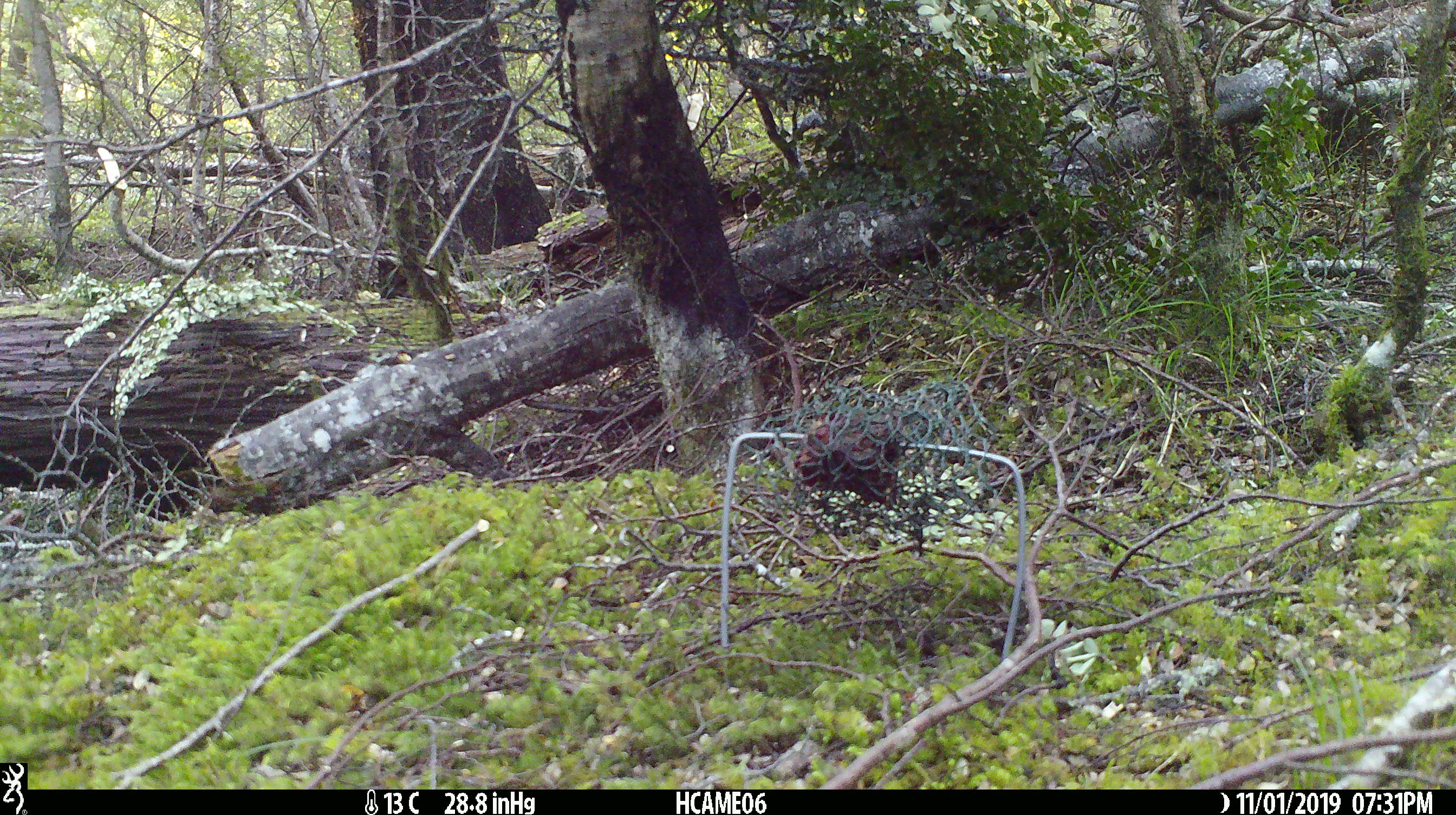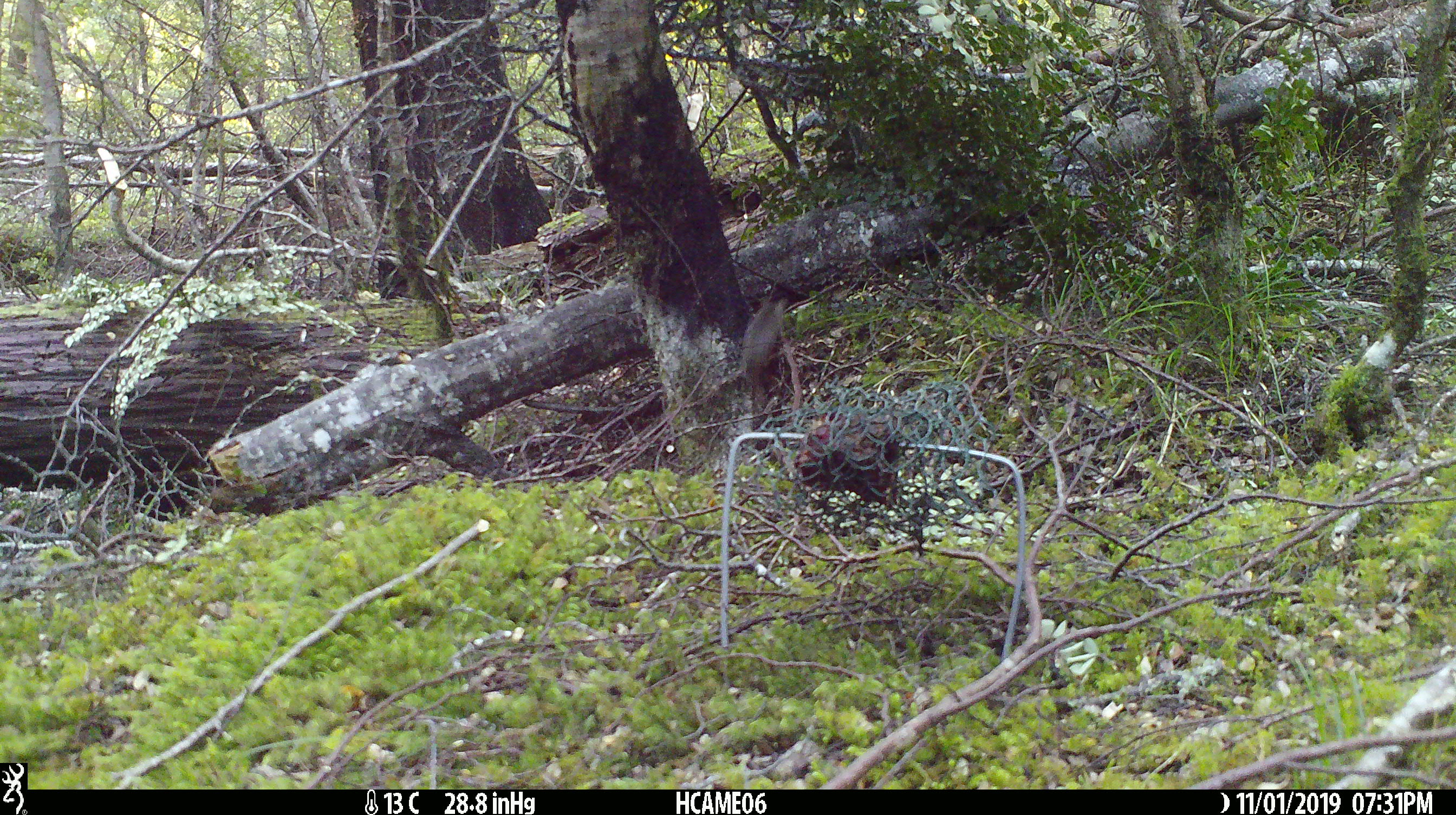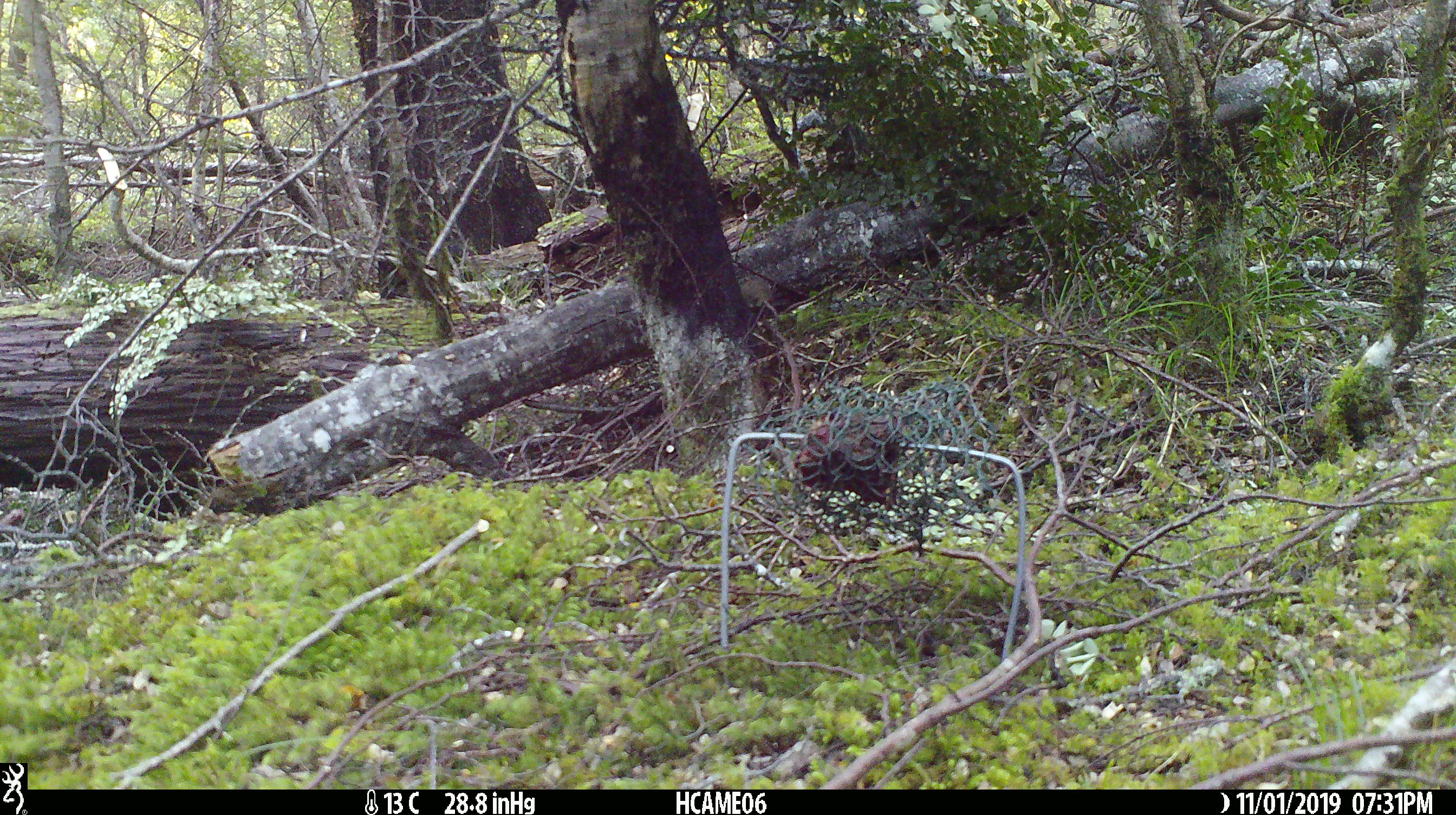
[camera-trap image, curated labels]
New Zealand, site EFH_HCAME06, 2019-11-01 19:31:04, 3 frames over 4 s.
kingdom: Animalia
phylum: Chordata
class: Mammalia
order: Rodentia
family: Muridae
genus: Mus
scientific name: Mus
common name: mouse